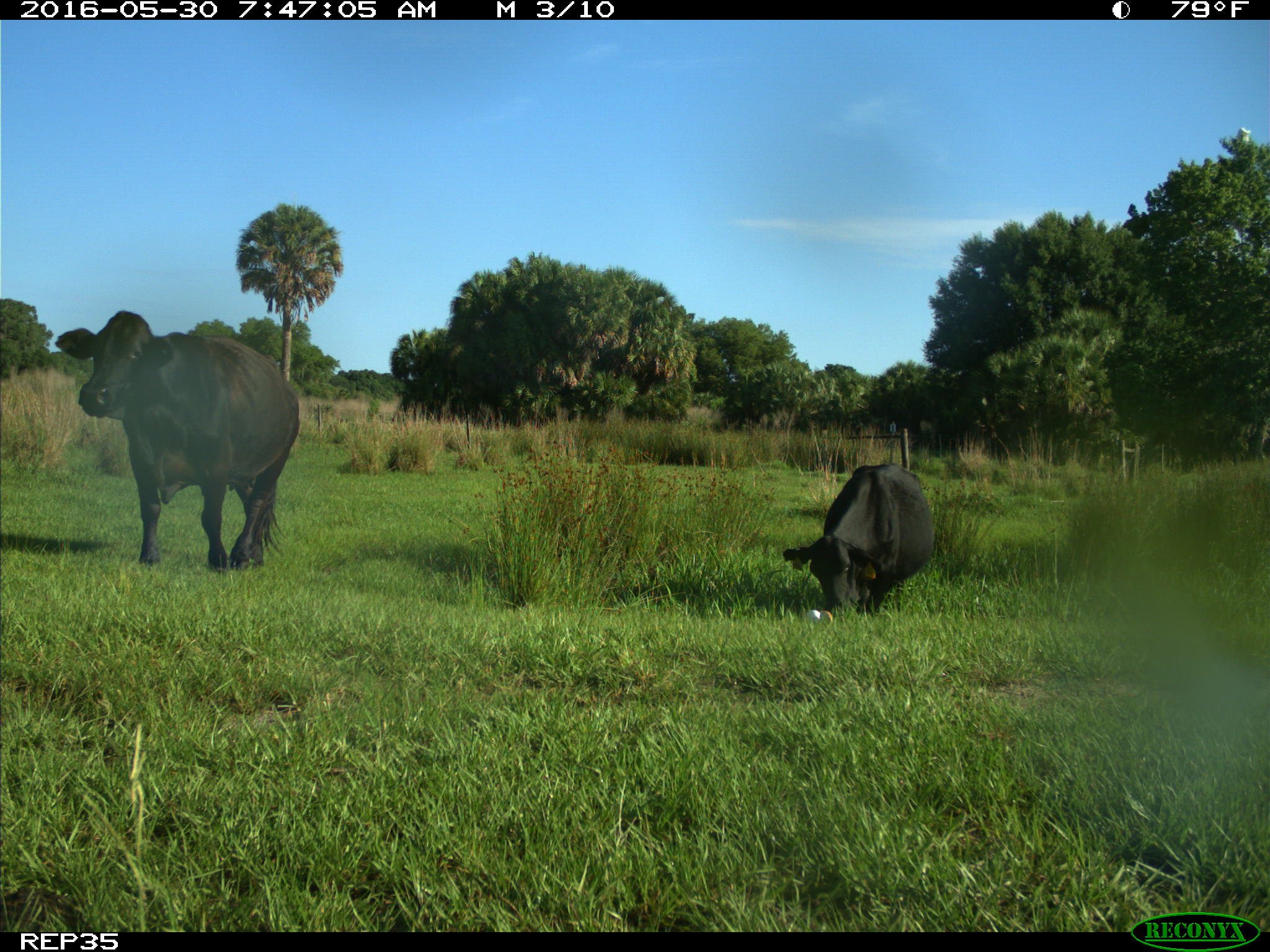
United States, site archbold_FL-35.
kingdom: Animalia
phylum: Chordata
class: Mammalia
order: Artiodactyla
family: Bovidae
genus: Bos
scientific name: Bos taurus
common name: domestic cow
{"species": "Bos taurus (domestic cow)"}